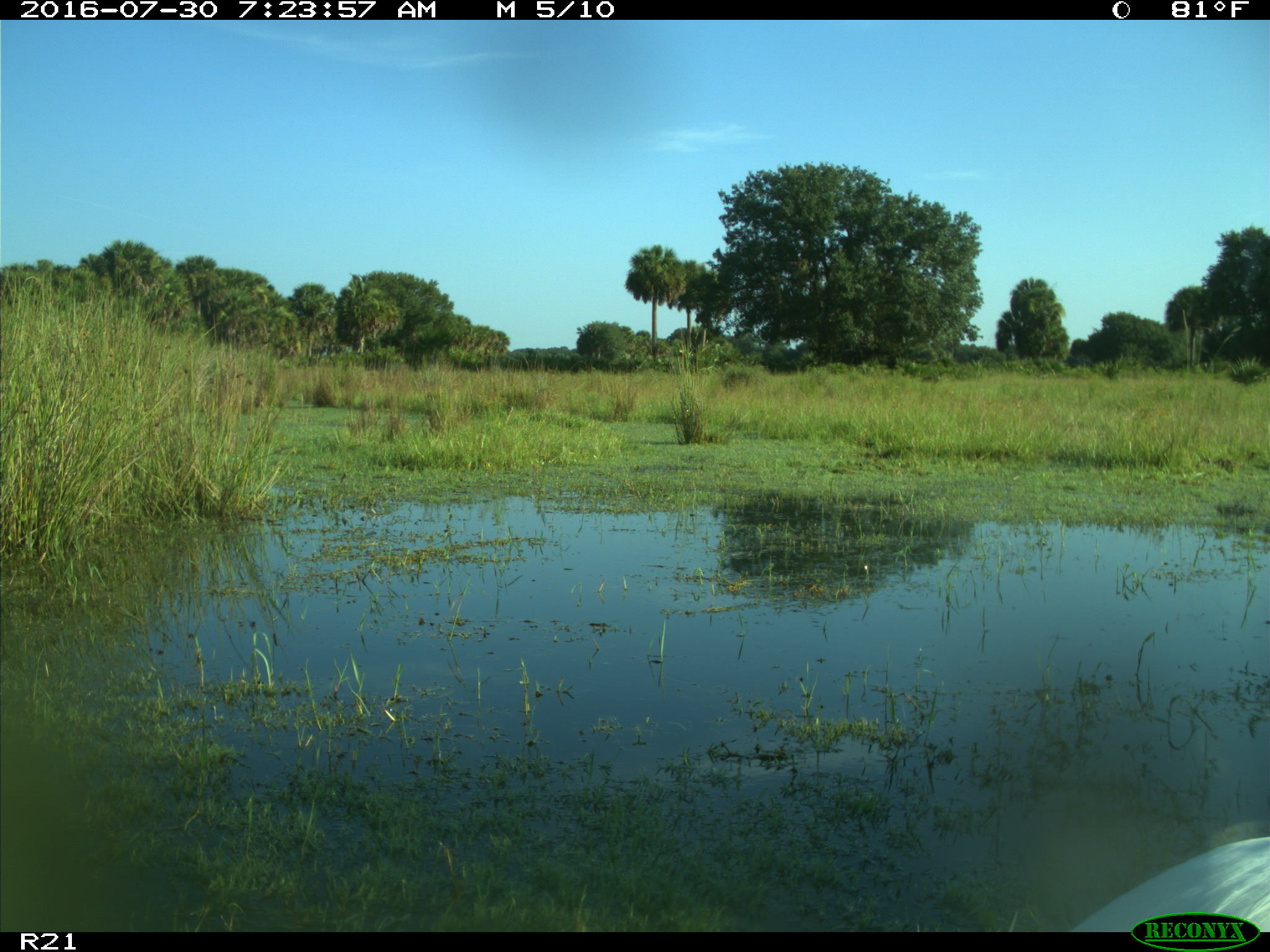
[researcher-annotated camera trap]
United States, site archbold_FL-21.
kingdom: Animalia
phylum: Chordata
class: Aves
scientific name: Aves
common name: birds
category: unidentified bird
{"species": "unidentified bird (birds) (Aves)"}